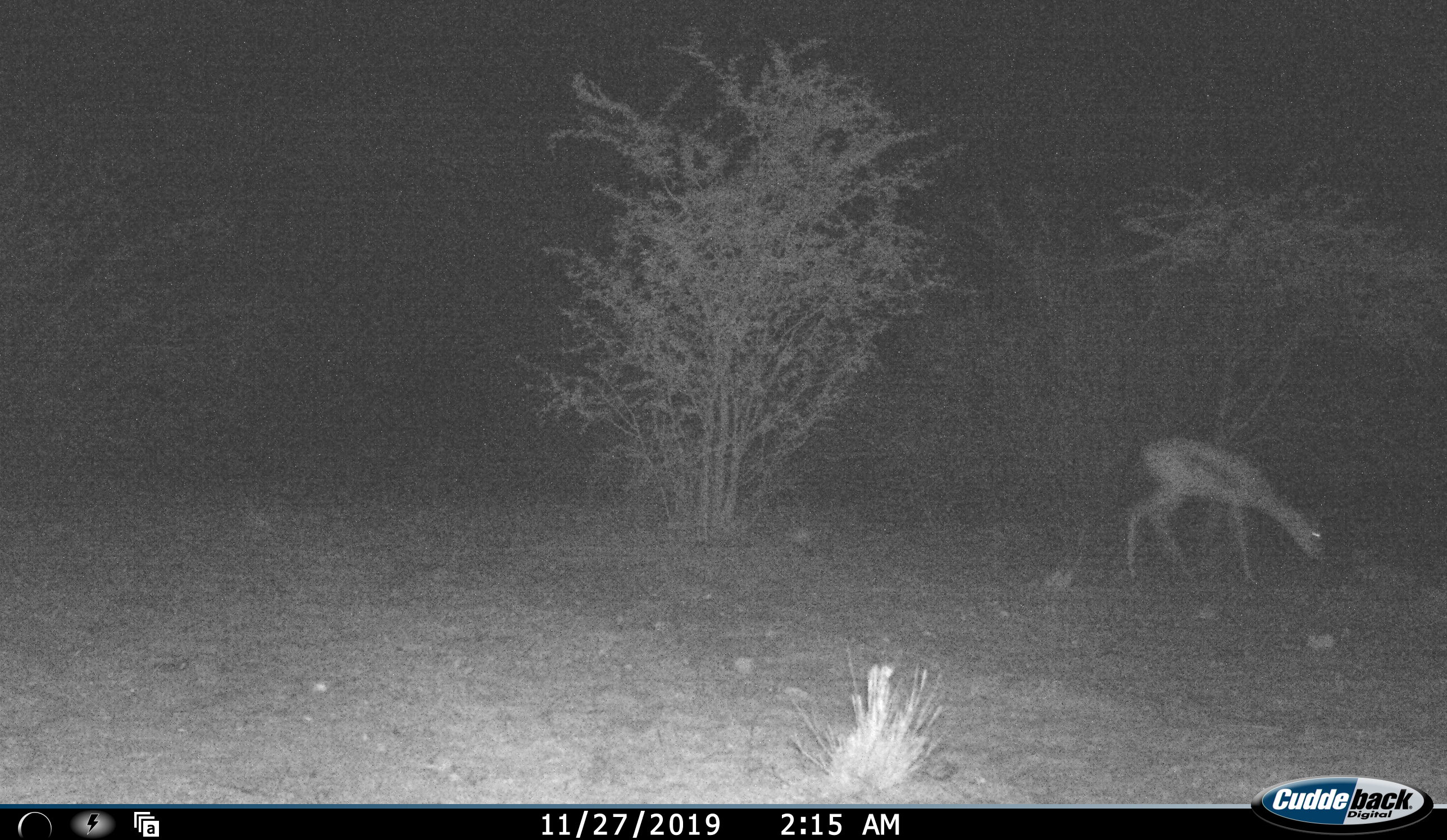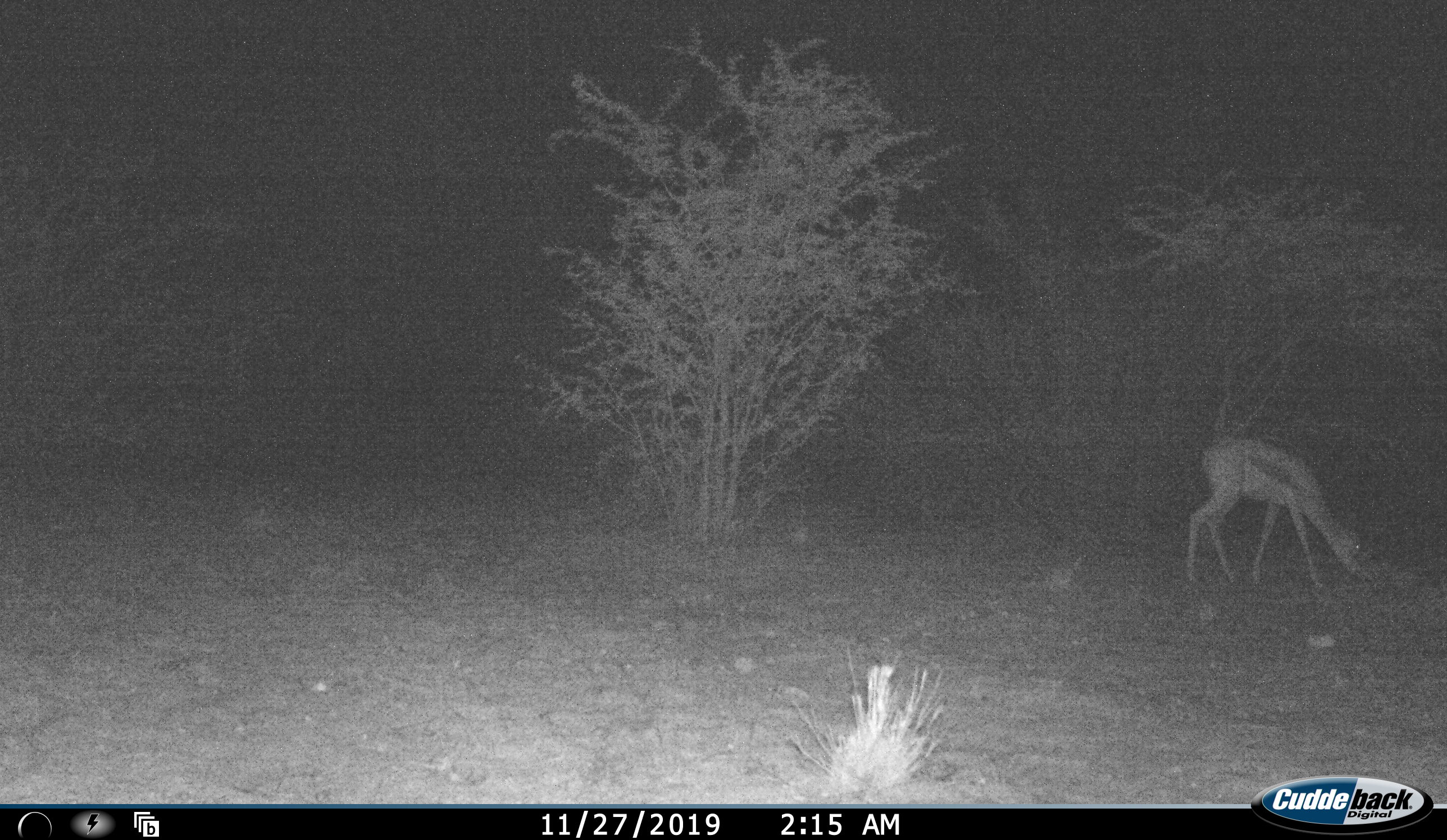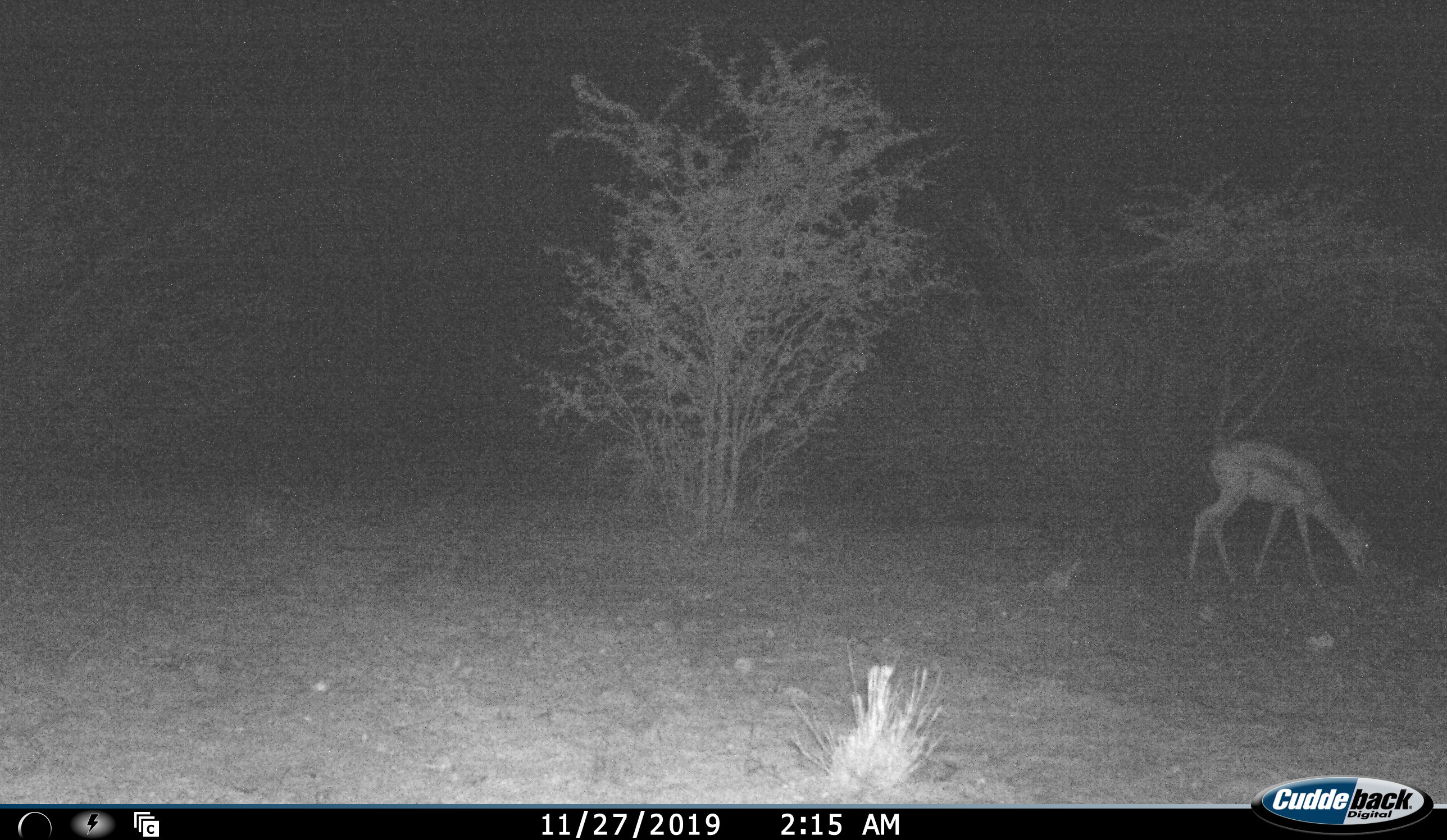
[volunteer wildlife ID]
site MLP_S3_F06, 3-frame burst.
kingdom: Animalia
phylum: Chordata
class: Mammalia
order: Artiodactyla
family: Bovidae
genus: Antidorcas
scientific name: Antidorcas marsupialis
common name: springbok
Springbok (Antidorcas marsupialis), count 1. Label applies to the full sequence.